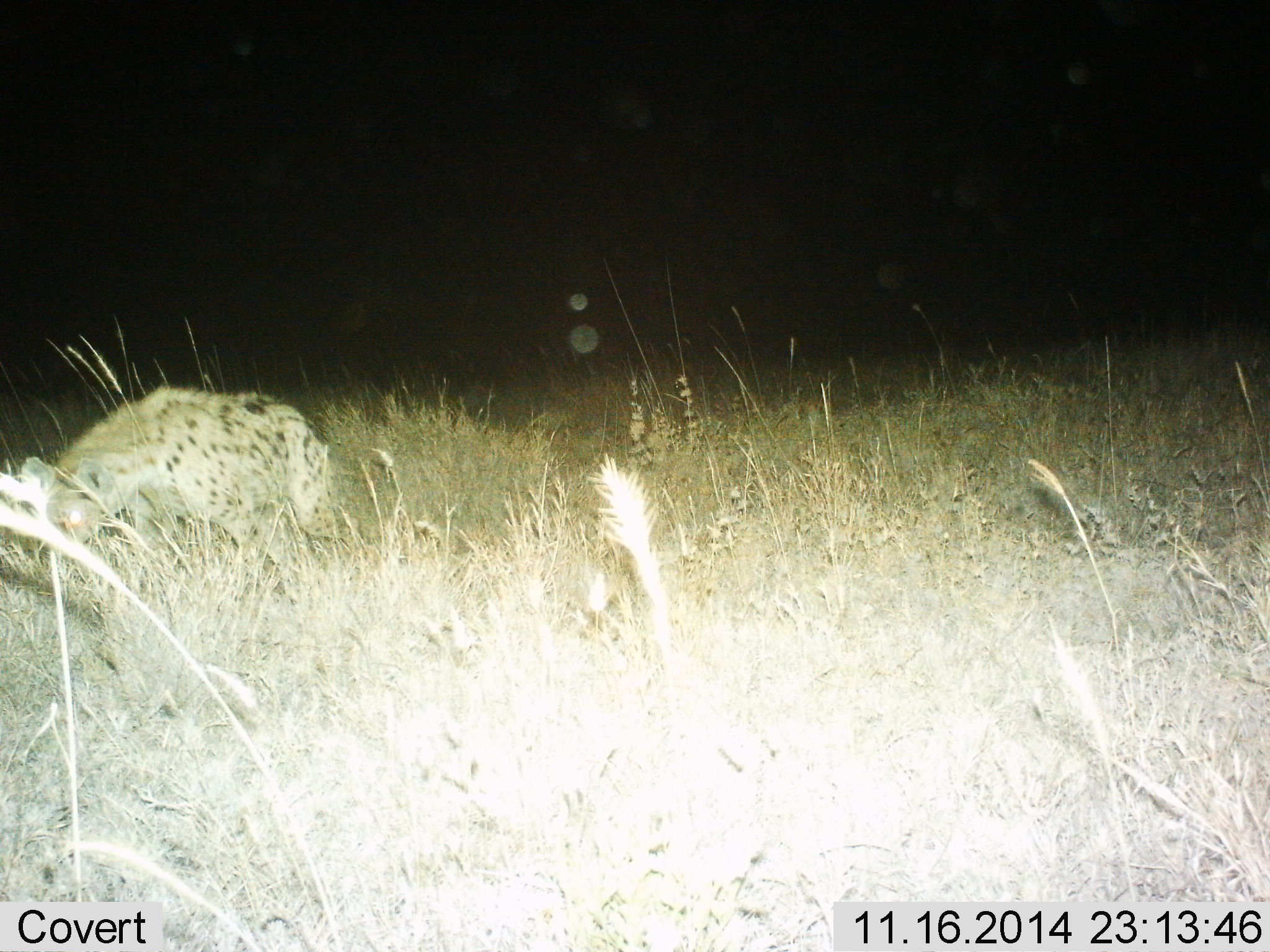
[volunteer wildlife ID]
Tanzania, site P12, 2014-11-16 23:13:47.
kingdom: Animalia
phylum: Chordata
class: Mammalia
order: Carnivora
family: Hyaenidae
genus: Crocuta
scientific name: Crocuta crocuta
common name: spotted hyena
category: hyenaspotted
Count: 1.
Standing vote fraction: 30%.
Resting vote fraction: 0%.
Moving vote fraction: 70%.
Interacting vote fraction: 0%.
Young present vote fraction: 0%.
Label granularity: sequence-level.